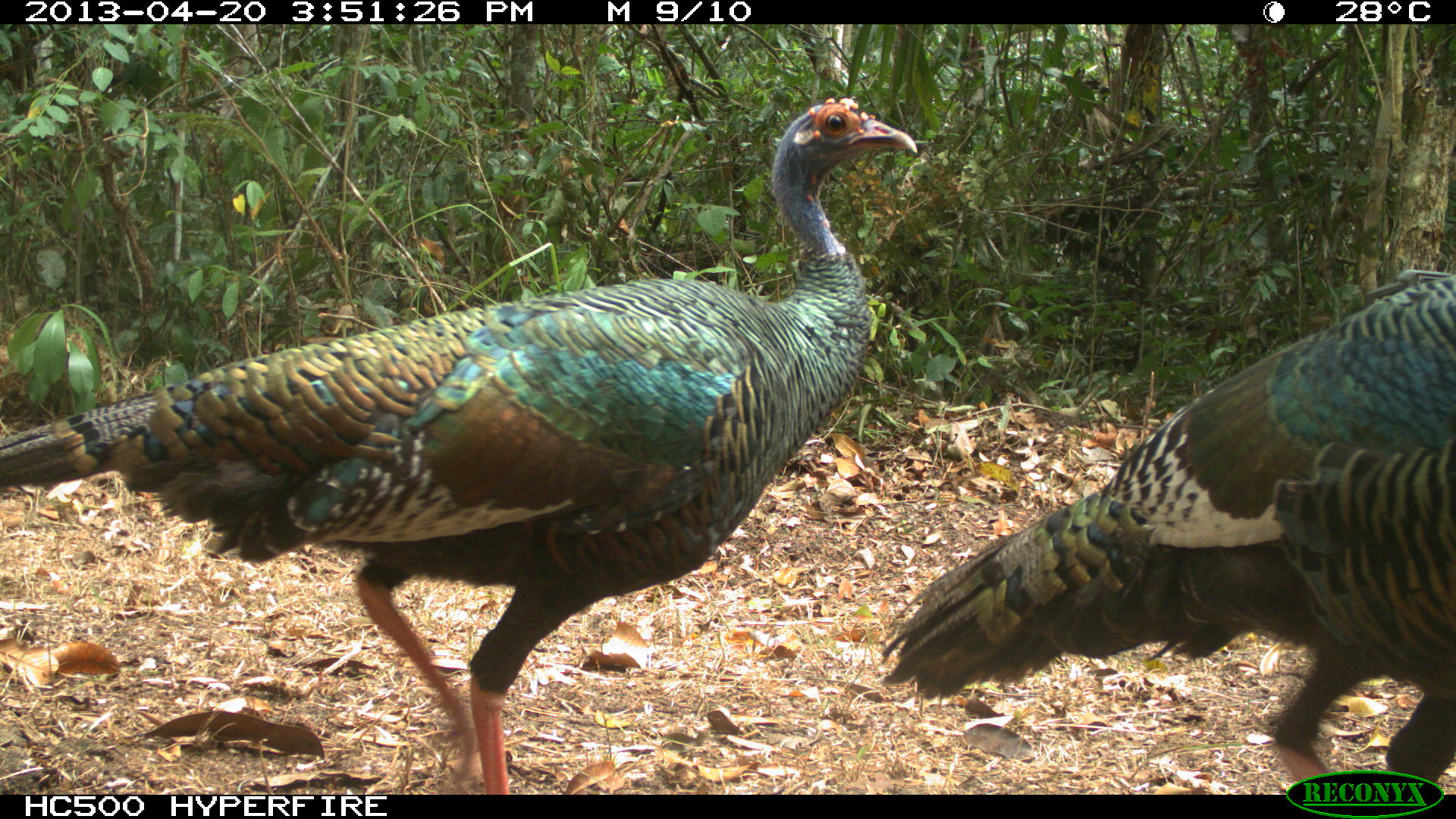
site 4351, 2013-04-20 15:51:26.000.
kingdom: Animalia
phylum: Chordata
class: Aves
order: Galliformes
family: Phasianidae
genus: Meleagris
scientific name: Meleagris ocellata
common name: ocellated turkey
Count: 2.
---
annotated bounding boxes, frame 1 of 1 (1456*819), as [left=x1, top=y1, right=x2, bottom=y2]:
meleagris ocellata: [left=0, top=91, right=920, bottom=791]; [left=870, top=263, right=1453, bottom=792]